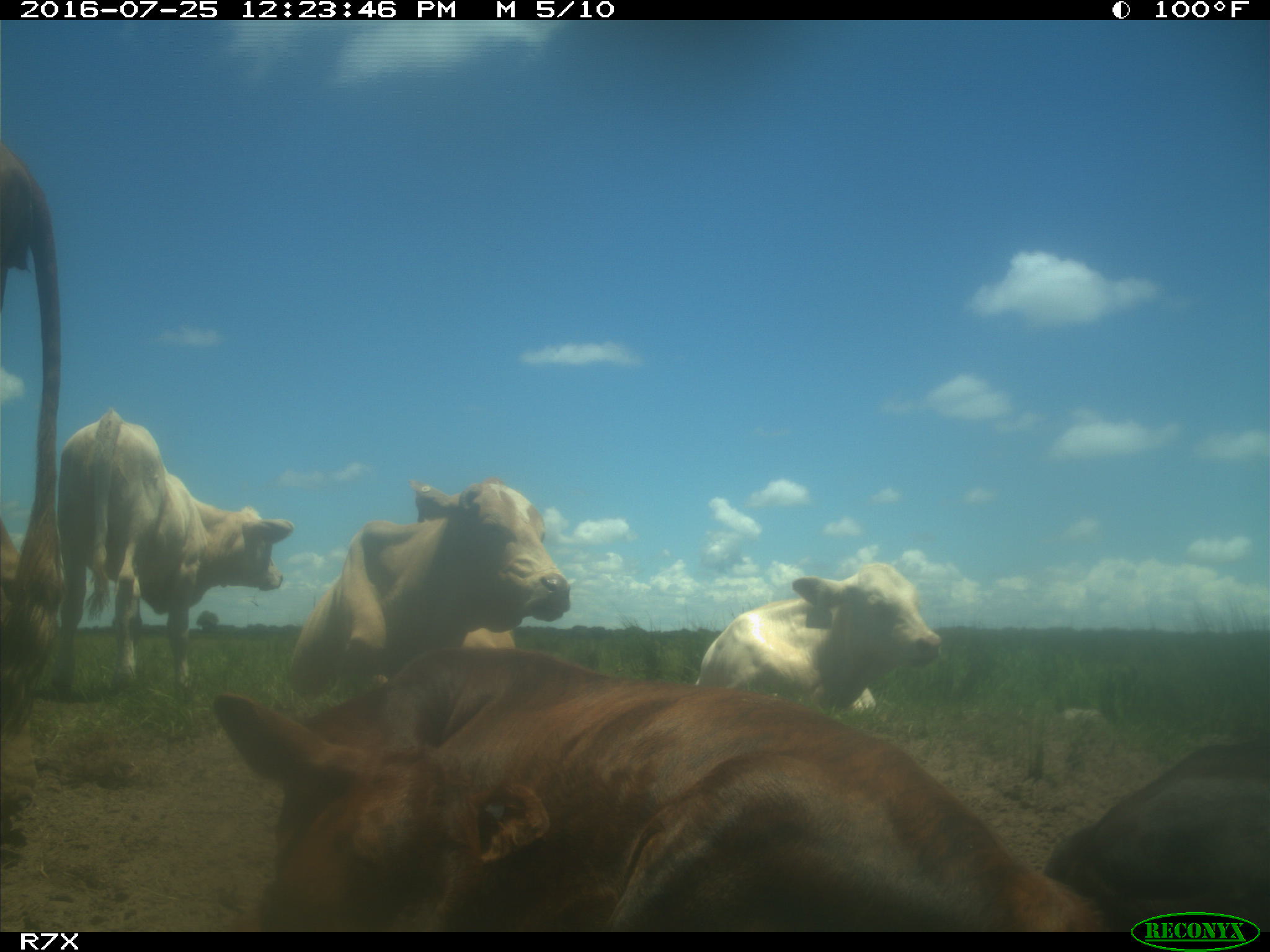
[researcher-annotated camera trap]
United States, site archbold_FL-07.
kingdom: Animalia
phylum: Chordata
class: Mammalia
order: Artiodactyla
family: Bovidae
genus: Bos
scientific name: Bos taurus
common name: domestic cow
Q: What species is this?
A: Bos taurus (domestic cow).